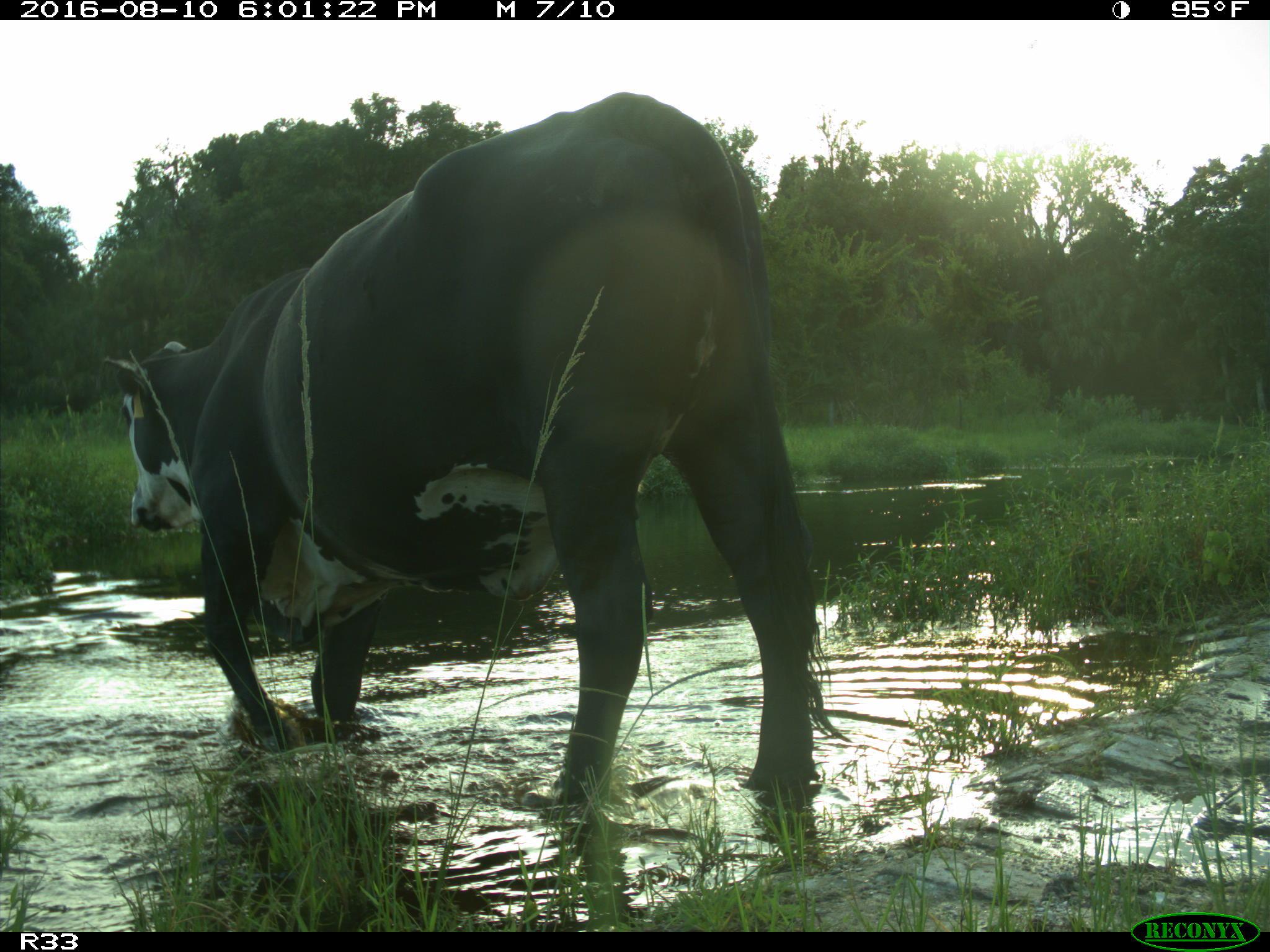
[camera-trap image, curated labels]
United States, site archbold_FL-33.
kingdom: Animalia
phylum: Chordata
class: Mammalia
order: Artiodactyla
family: Bovidae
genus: Bos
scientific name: Bos taurus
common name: domestic cow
Bos taurus (domestic cow).